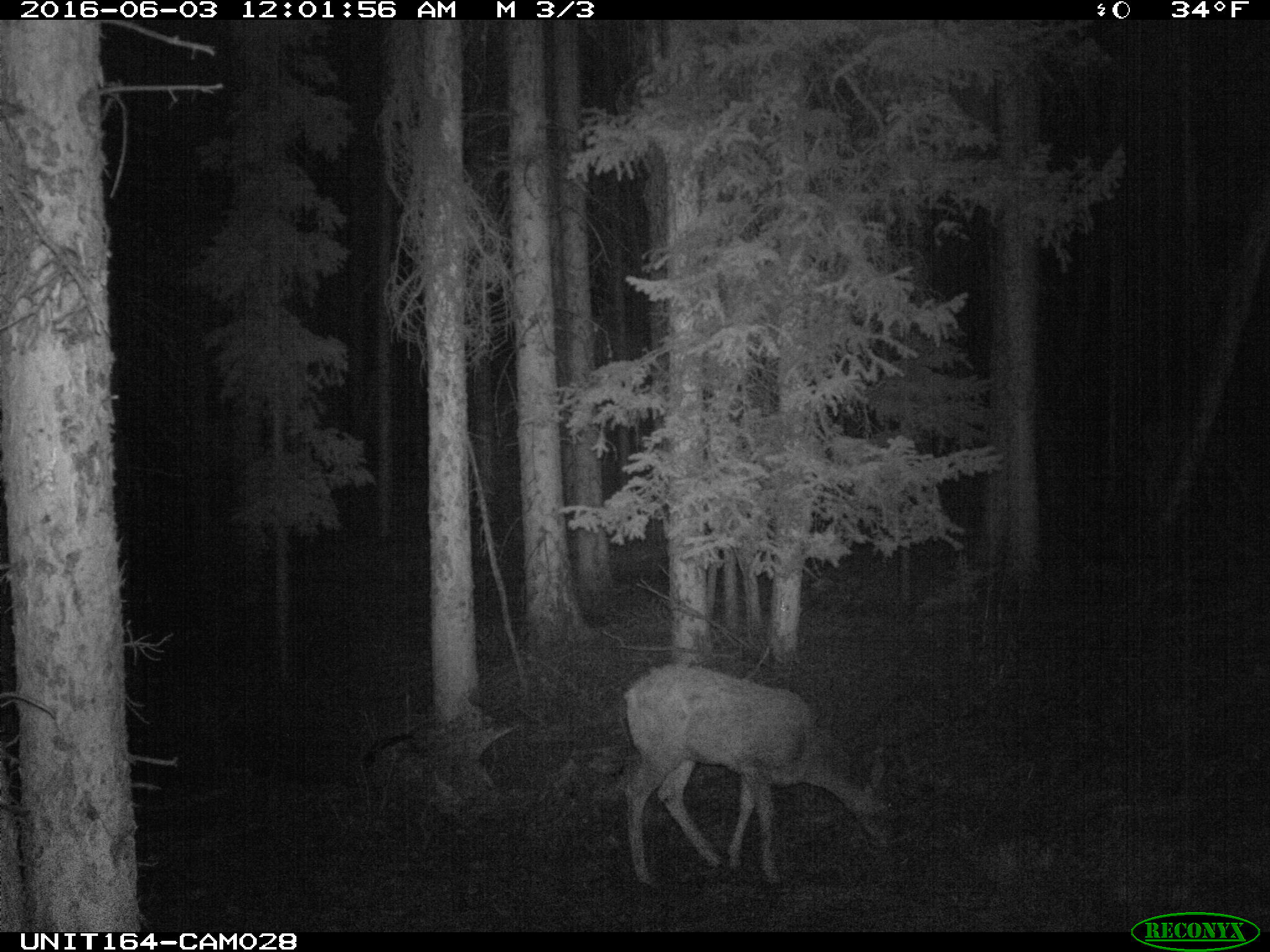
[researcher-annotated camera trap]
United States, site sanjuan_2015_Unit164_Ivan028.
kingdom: Animalia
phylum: Chordata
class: Mammalia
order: Artiodactyla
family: Cervidae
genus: Odocoileus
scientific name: Odocoileus hemionus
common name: mule deer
Odocoileus hemionus (mule deer).